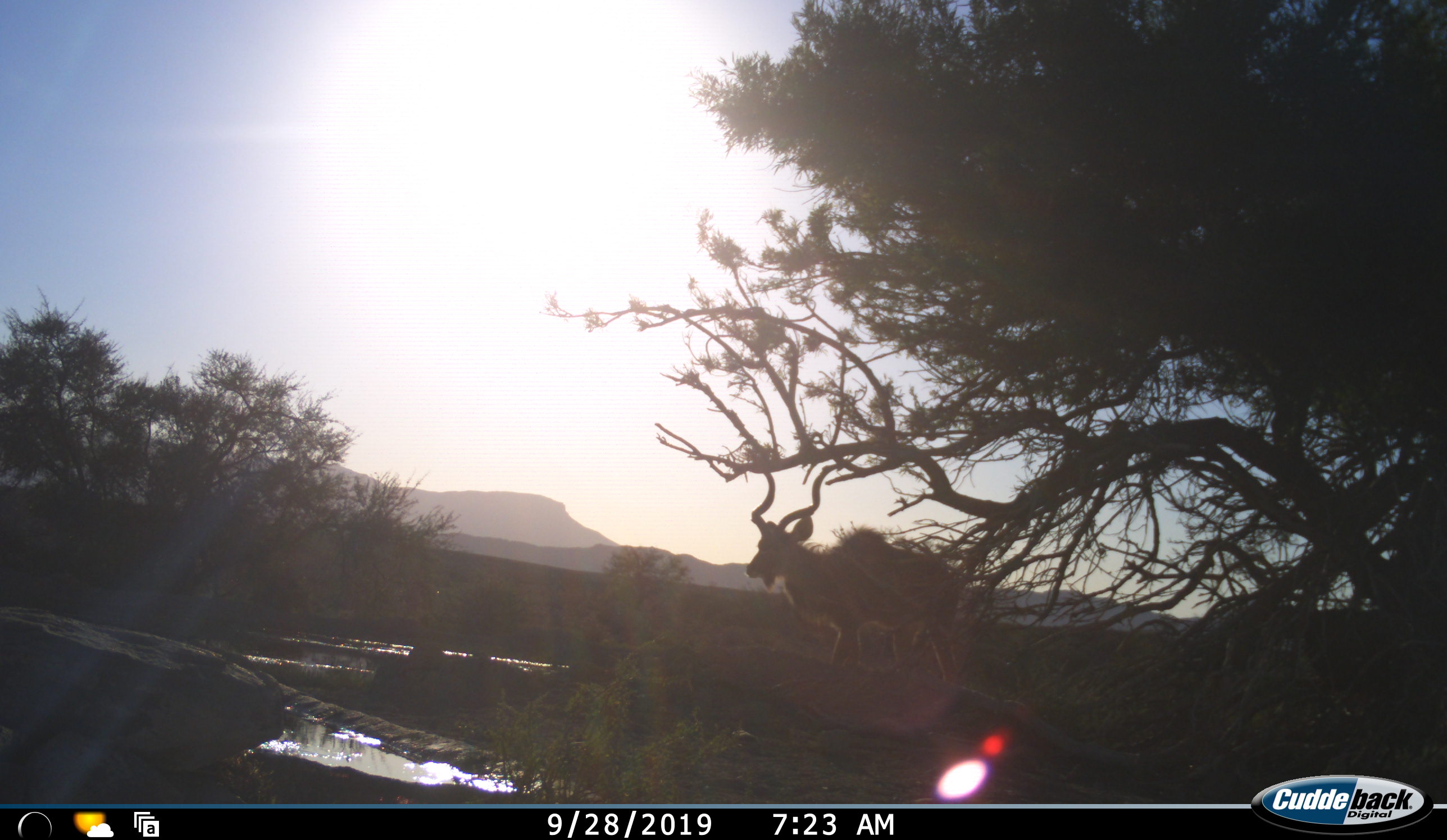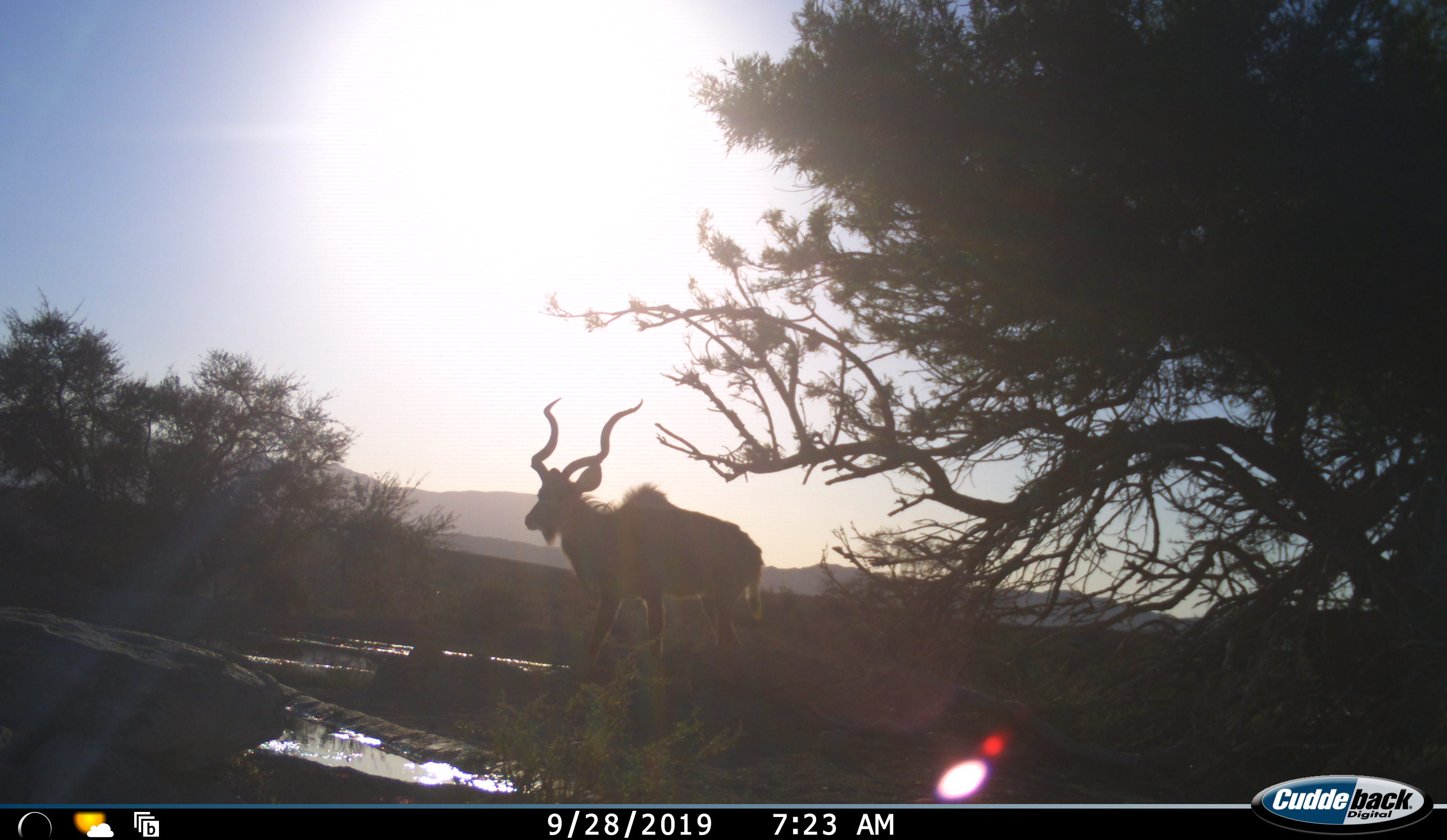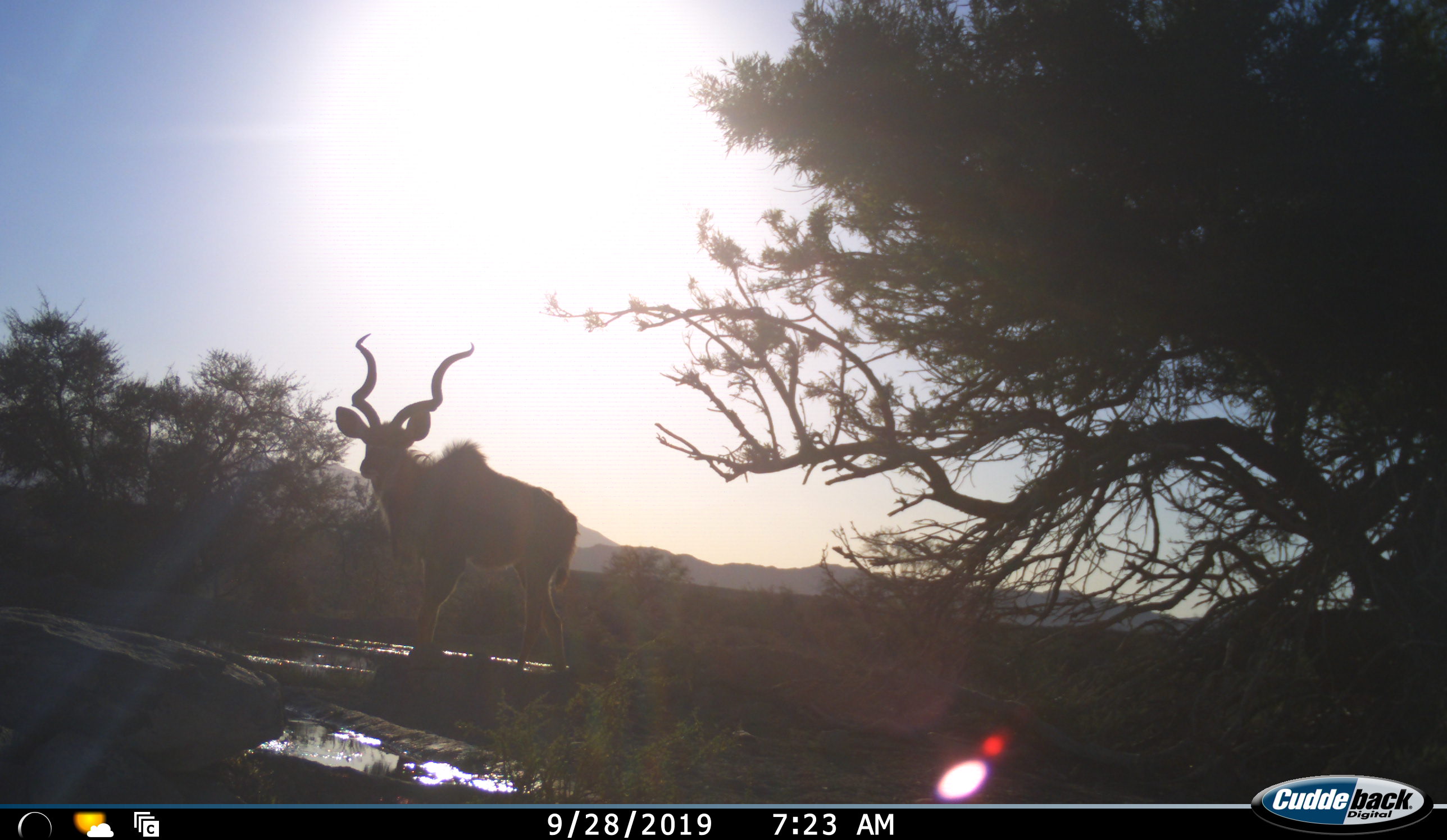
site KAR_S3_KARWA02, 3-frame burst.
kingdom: Animalia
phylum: Chordata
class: Mammalia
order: Artiodactyla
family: Bovidae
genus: Tragelaphus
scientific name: Tragelaphus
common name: kudu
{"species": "kudu (Tragelaphus)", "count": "1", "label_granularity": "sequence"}